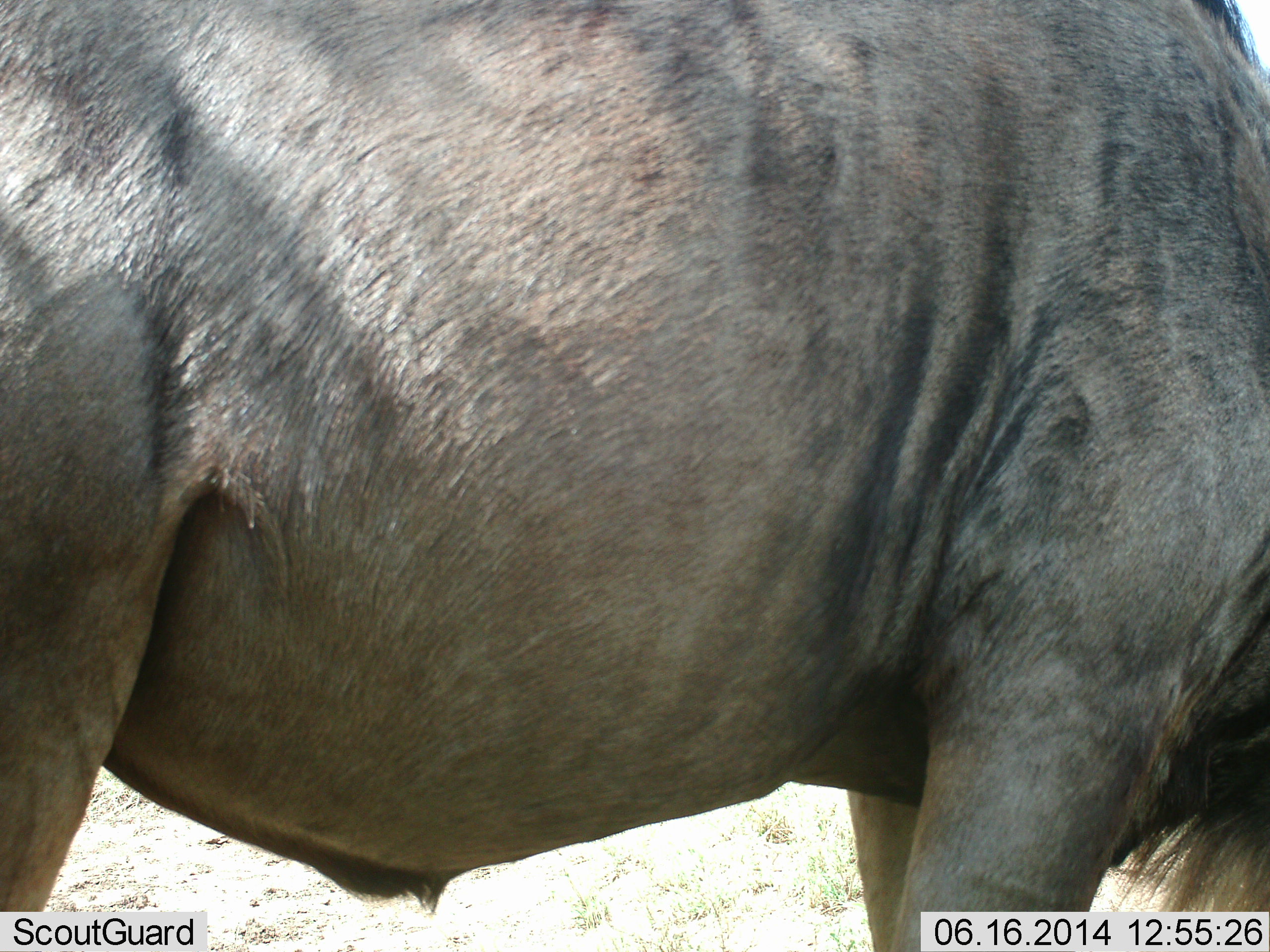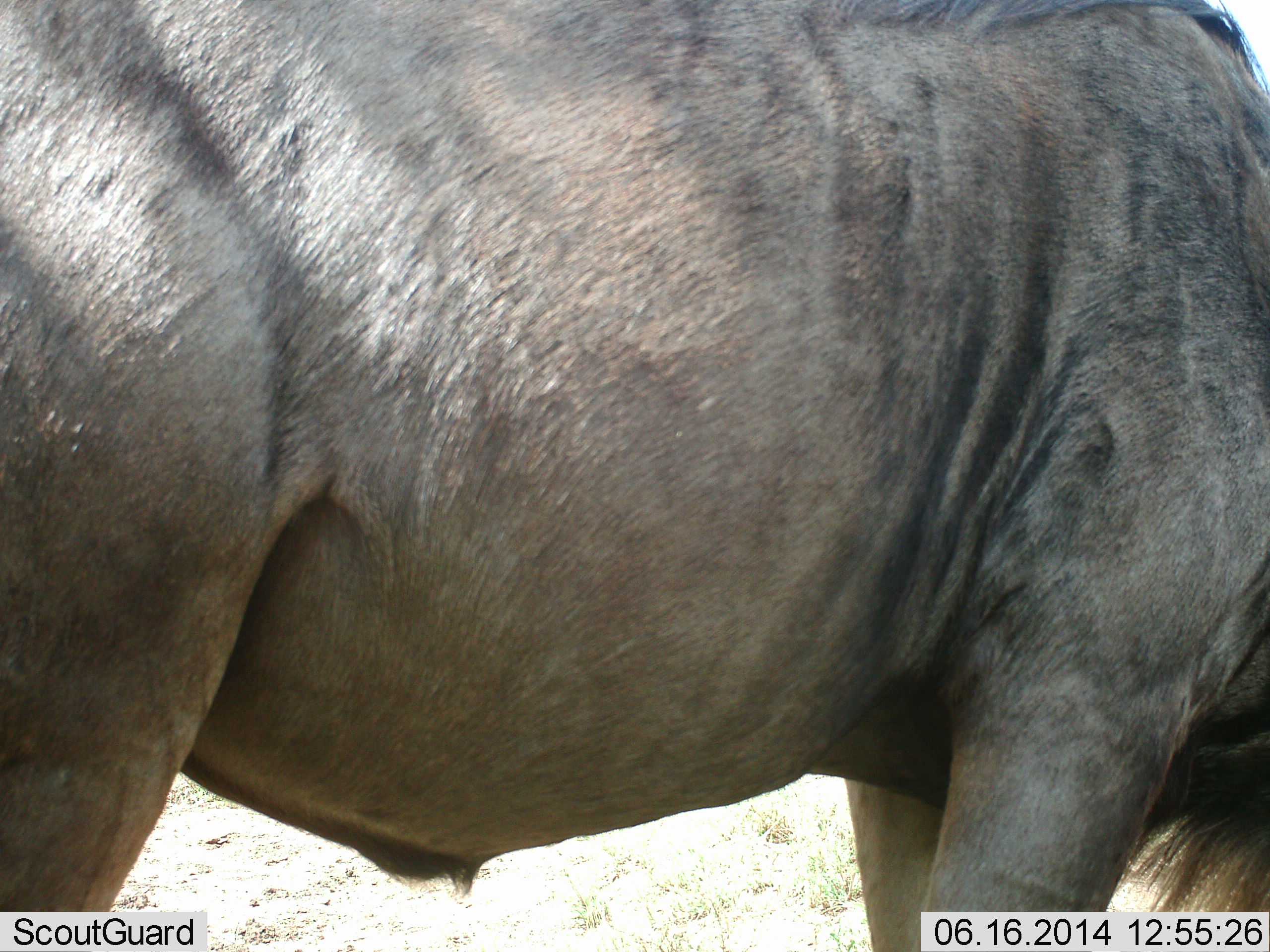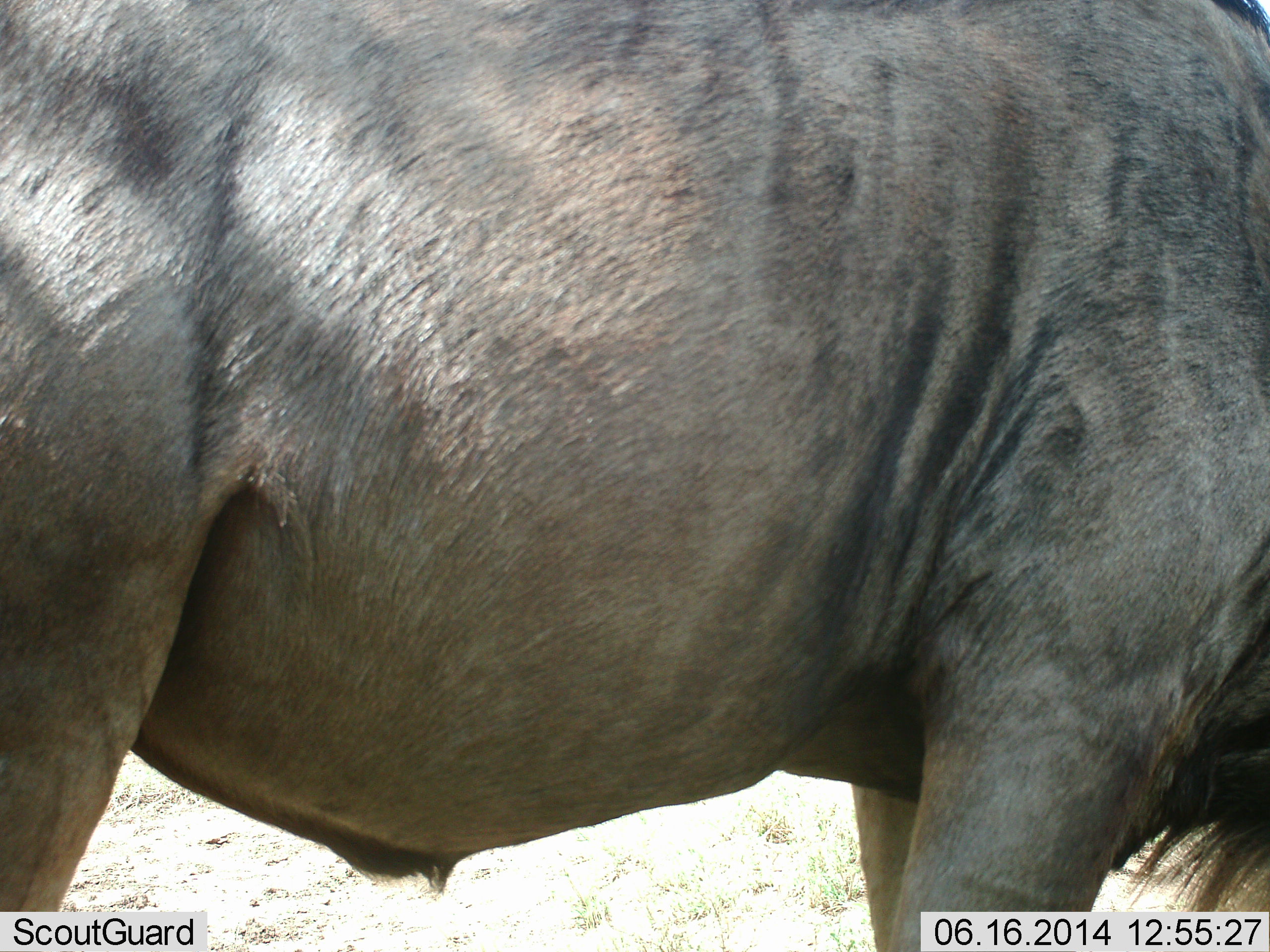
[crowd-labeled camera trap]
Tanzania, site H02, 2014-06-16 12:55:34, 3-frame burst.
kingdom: Animalia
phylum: Chordata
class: Mammalia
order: Artiodactyla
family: Bovidae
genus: Connochaetes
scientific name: Connochaetes taurinus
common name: blue wildebeest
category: wildebeest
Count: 1.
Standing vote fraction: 90%.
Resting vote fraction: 0%.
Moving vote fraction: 0%.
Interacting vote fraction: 0%.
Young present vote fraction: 0%.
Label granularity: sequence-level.